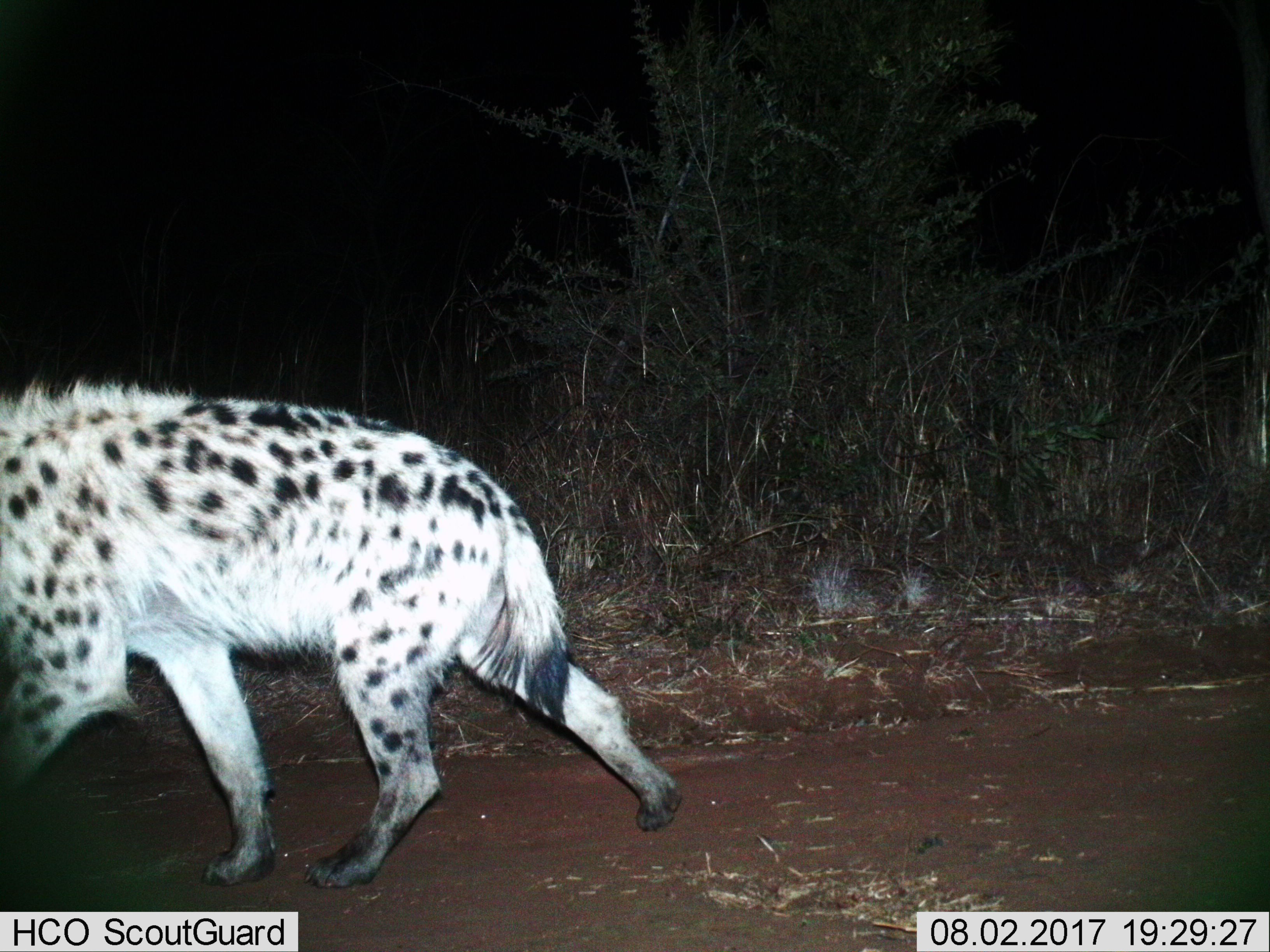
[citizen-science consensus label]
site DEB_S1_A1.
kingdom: Animalia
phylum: Chordata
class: Mammalia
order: Carnivora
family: Hyaenidae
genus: Crocuta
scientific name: Crocuta crocuta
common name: spotted hyena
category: hyenaspotted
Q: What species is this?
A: Hyenaspotted (spotted hyena) (Crocuta crocuta).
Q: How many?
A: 1.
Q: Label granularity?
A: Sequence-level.